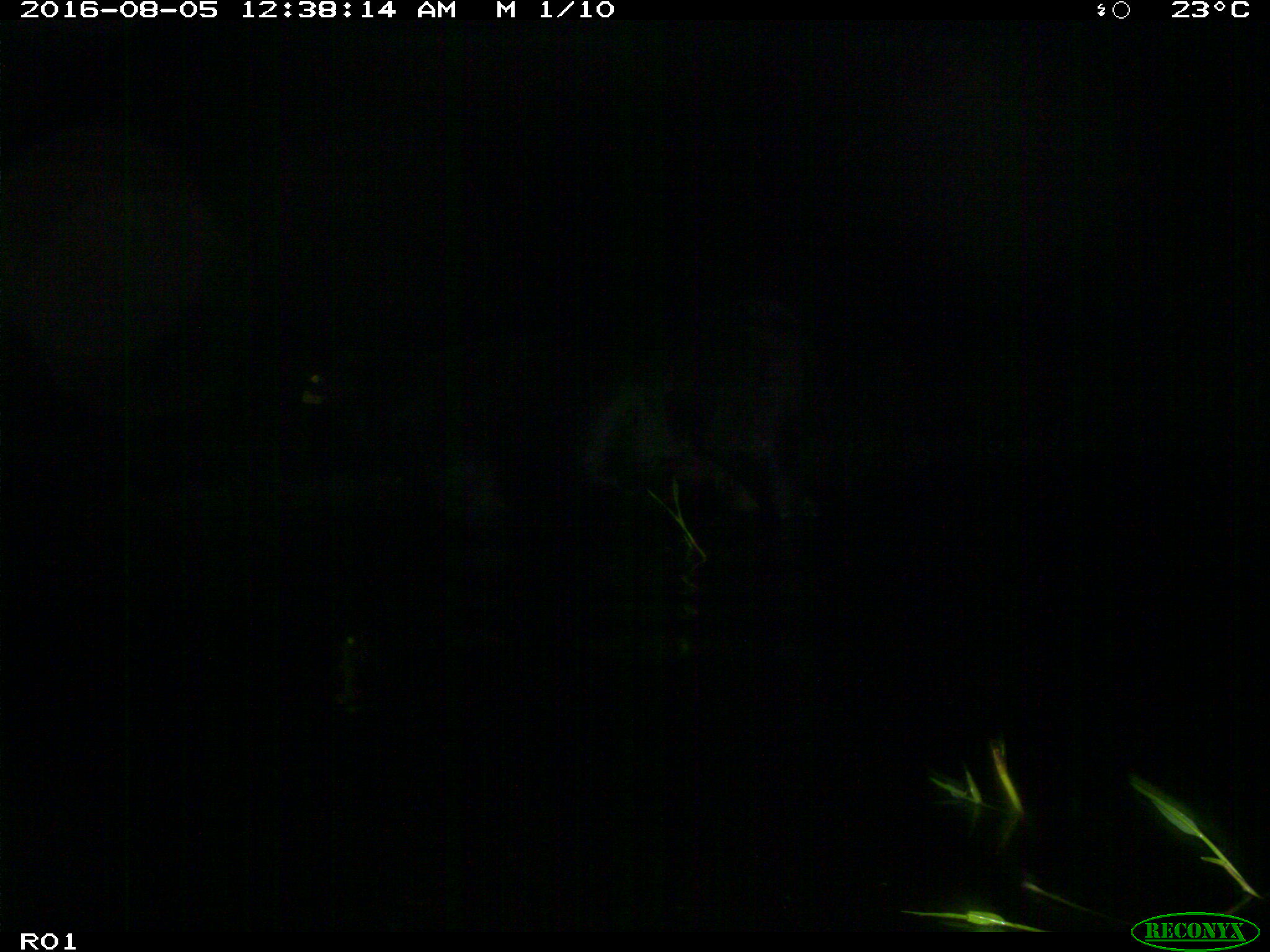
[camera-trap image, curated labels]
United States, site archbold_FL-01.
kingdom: Animalia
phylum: Chordata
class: Mammalia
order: Artiodactyla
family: Bovidae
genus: Bos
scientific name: Bos taurus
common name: domestic cow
Bos taurus (domestic cow).